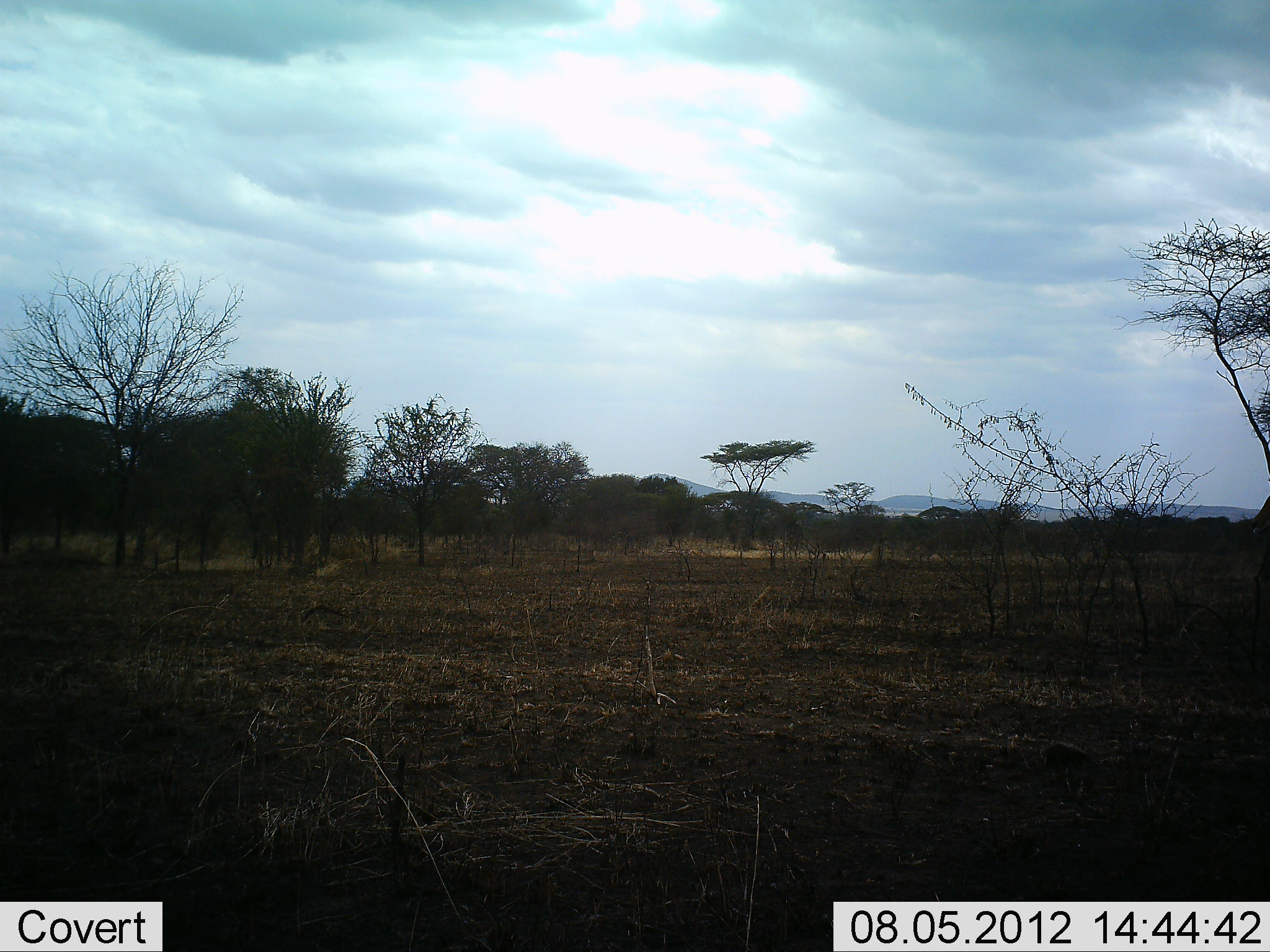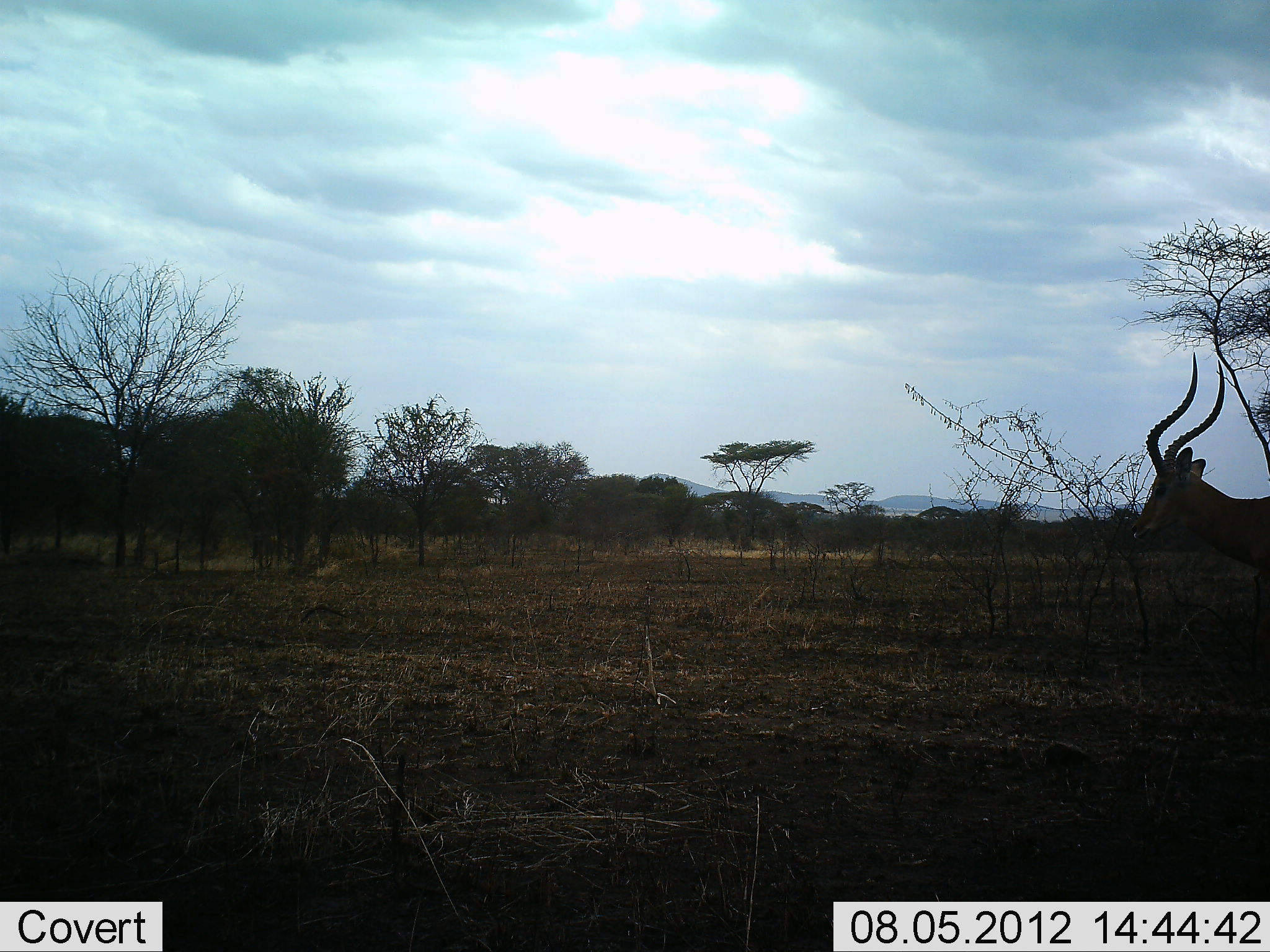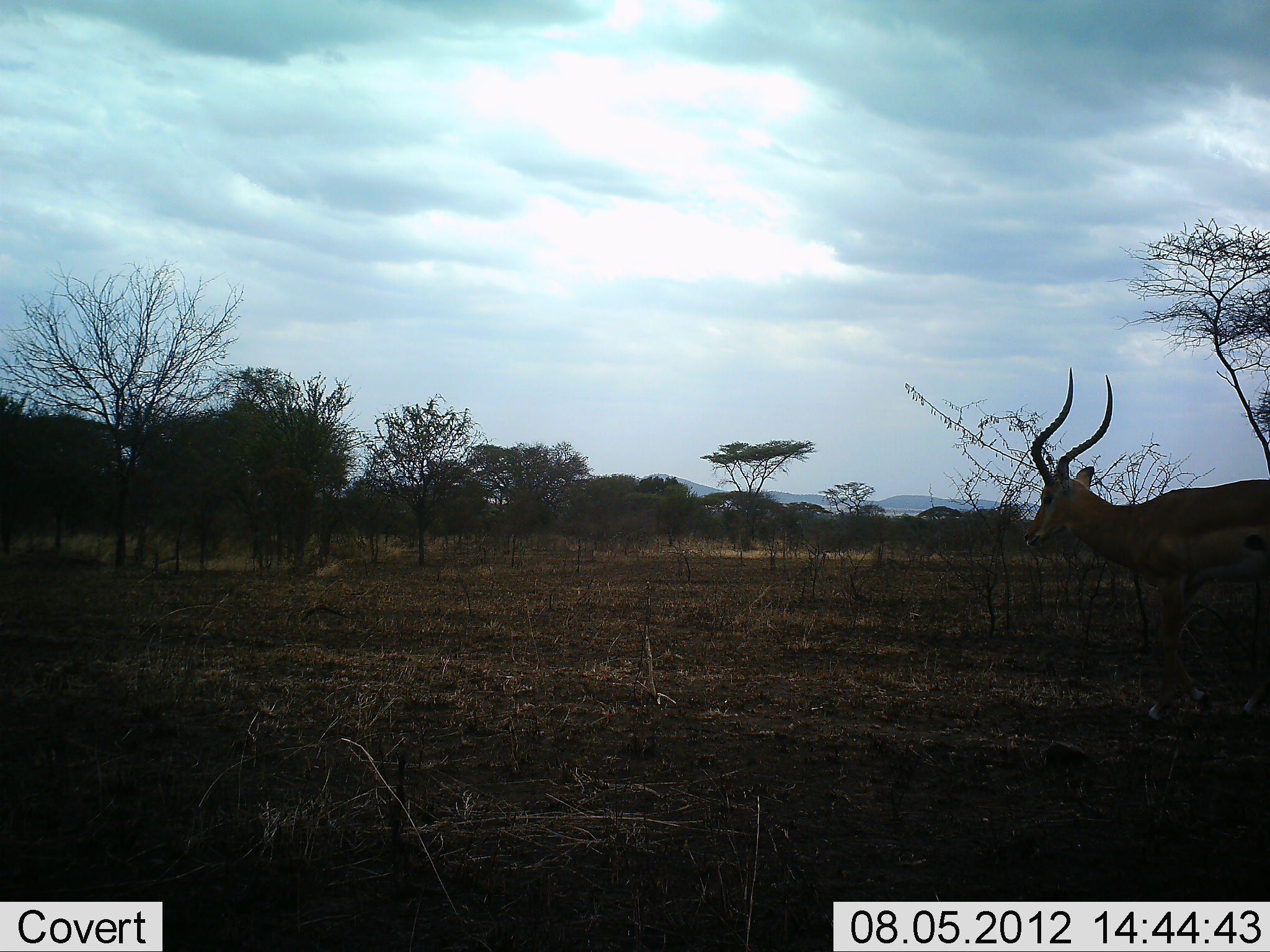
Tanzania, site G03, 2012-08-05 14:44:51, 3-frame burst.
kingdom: Animalia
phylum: Chordata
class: Mammalia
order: Artiodactyla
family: Bovidae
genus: Aepyceros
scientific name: Aepyceros melampus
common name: impala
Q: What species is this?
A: Impala (Aepyceros melampus).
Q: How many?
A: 1.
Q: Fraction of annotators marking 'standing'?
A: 18%.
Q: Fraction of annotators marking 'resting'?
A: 0%.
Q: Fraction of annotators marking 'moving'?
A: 91%.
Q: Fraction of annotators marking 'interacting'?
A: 0%.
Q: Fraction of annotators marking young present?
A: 0%.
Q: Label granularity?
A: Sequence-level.